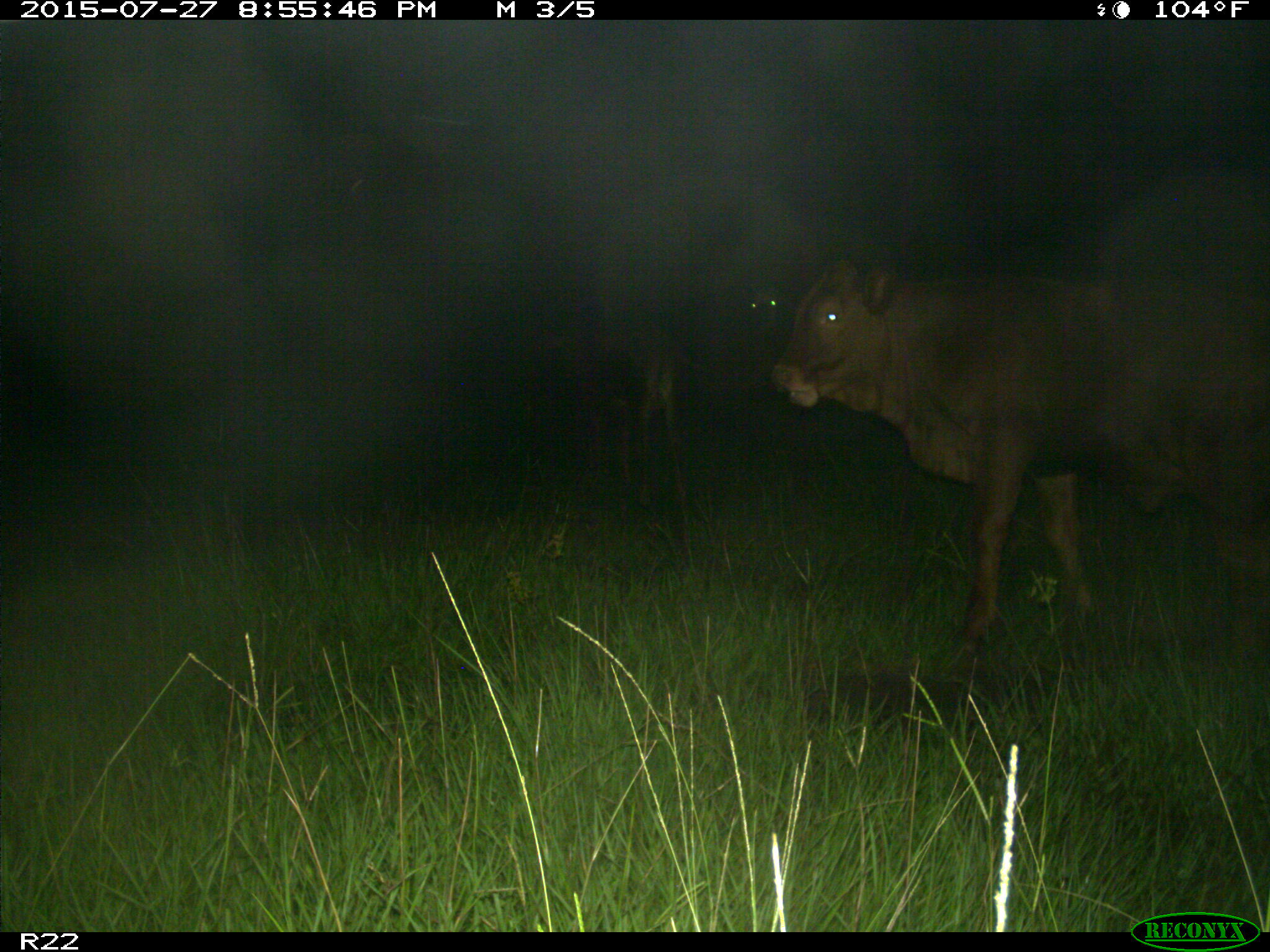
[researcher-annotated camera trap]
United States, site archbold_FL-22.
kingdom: Animalia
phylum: Chordata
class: Mammalia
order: Artiodactyla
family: Bovidae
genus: Bos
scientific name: Bos taurus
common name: domestic cow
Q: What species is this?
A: Bos taurus (domestic cow).